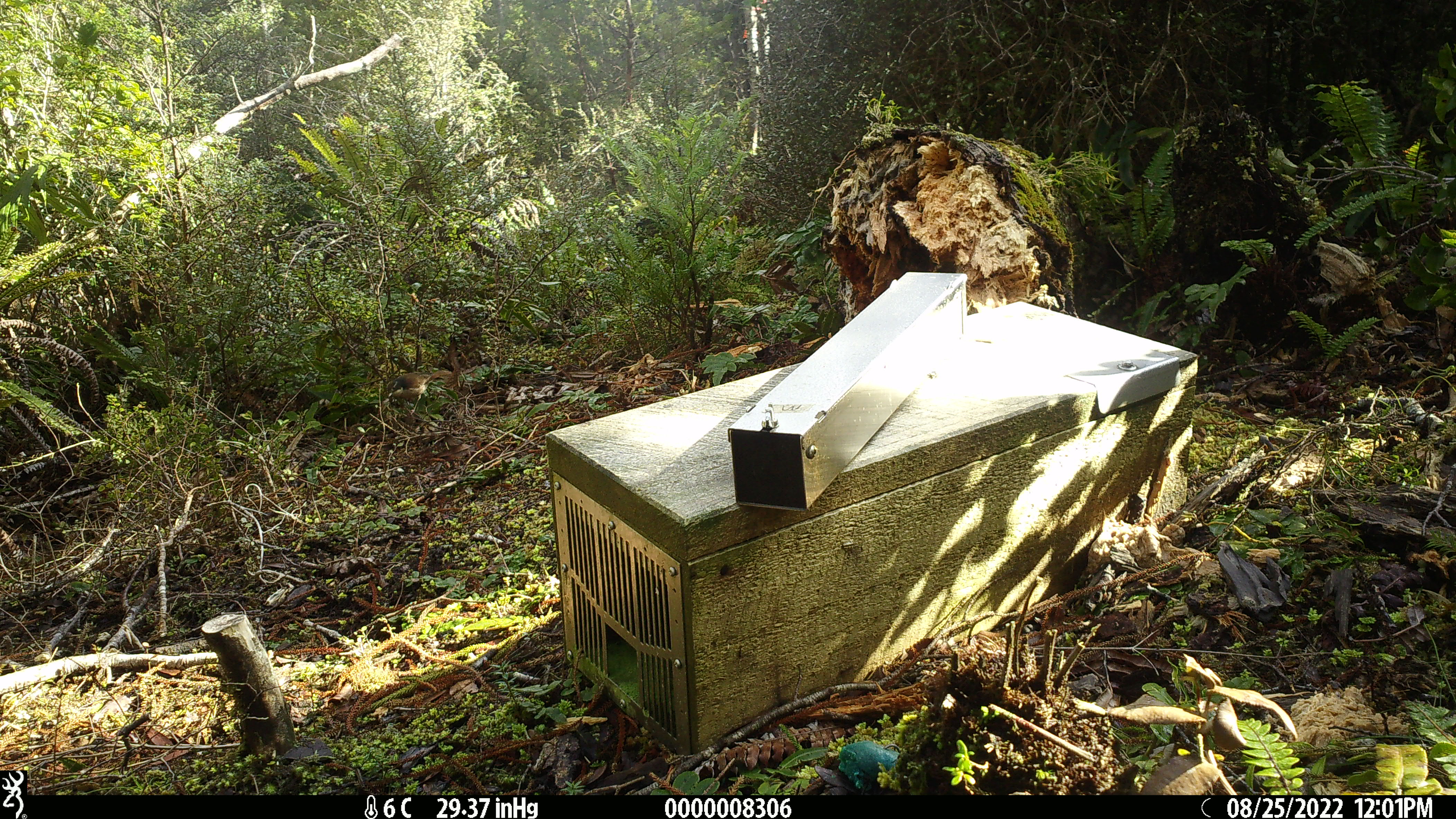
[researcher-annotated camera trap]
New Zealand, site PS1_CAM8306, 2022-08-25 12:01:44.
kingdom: Animalia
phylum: Chordata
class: Aves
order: Passeriformes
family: Certhiidae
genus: Certhia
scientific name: Certhia americana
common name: brown creeper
Brown creeper (Certhia americana).